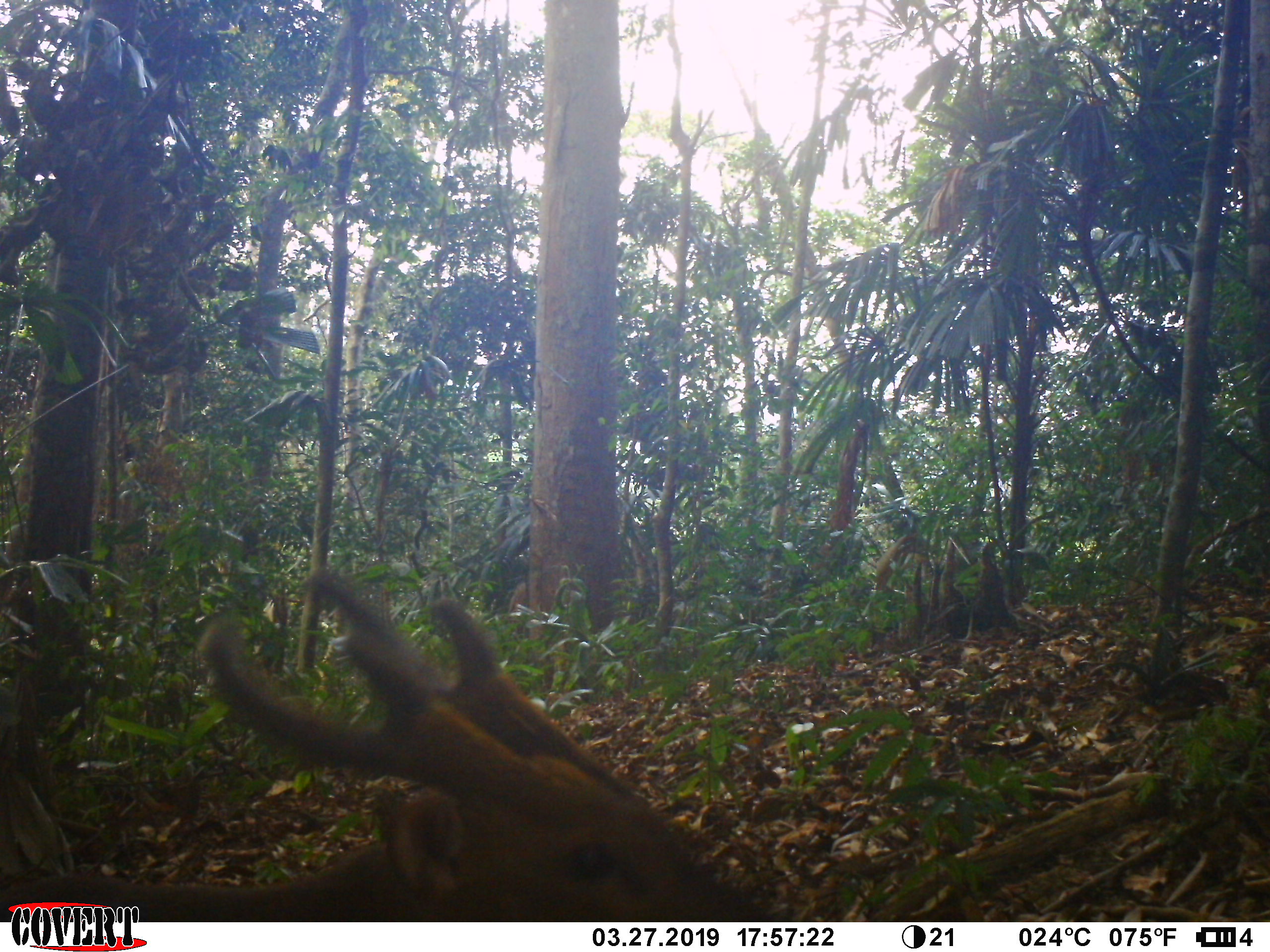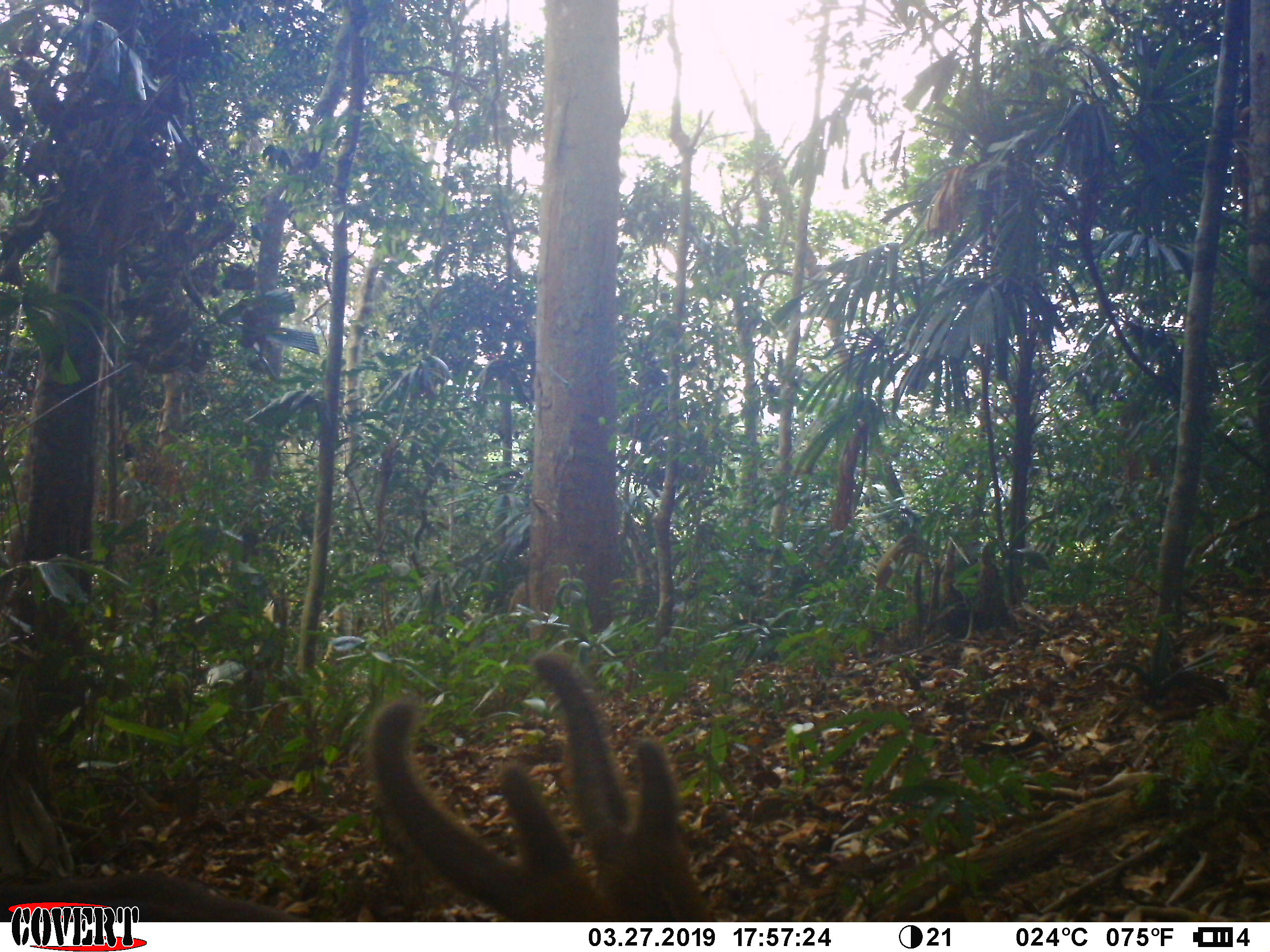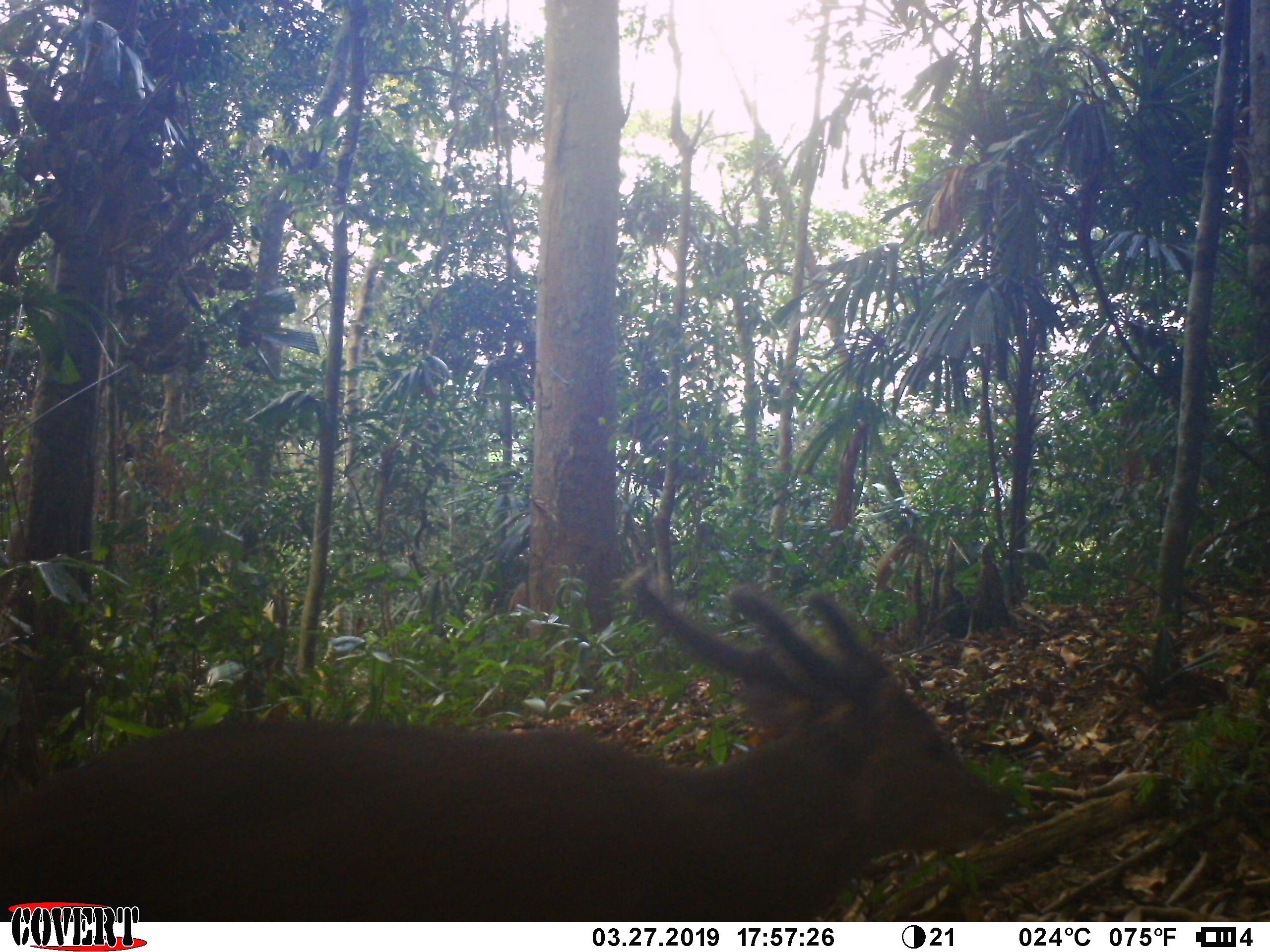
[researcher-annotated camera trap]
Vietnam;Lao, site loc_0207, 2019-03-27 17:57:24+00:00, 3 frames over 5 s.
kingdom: Animalia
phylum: Chordata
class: Mammalia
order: Artiodactyla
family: Cervidae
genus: Muntiacus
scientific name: Muntiacus vuquangensis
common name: large-antlered muntjac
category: large antlered muntjac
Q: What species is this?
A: Large antlered muntjac (large-antlered muntjac) (Muntiacus vuquangensis).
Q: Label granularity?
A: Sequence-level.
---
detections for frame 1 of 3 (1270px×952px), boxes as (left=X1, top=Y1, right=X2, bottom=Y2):
large antlered muntjac: (left=0, top=573, right=759, bottom=920)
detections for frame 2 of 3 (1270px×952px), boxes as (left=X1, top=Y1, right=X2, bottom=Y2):
large antlered muntjac: (left=0, top=647, right=718, bottom=916)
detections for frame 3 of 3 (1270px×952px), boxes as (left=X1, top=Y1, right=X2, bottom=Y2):
large antlered muntjac: (left=0, top=566, right=1011, bottom=917)